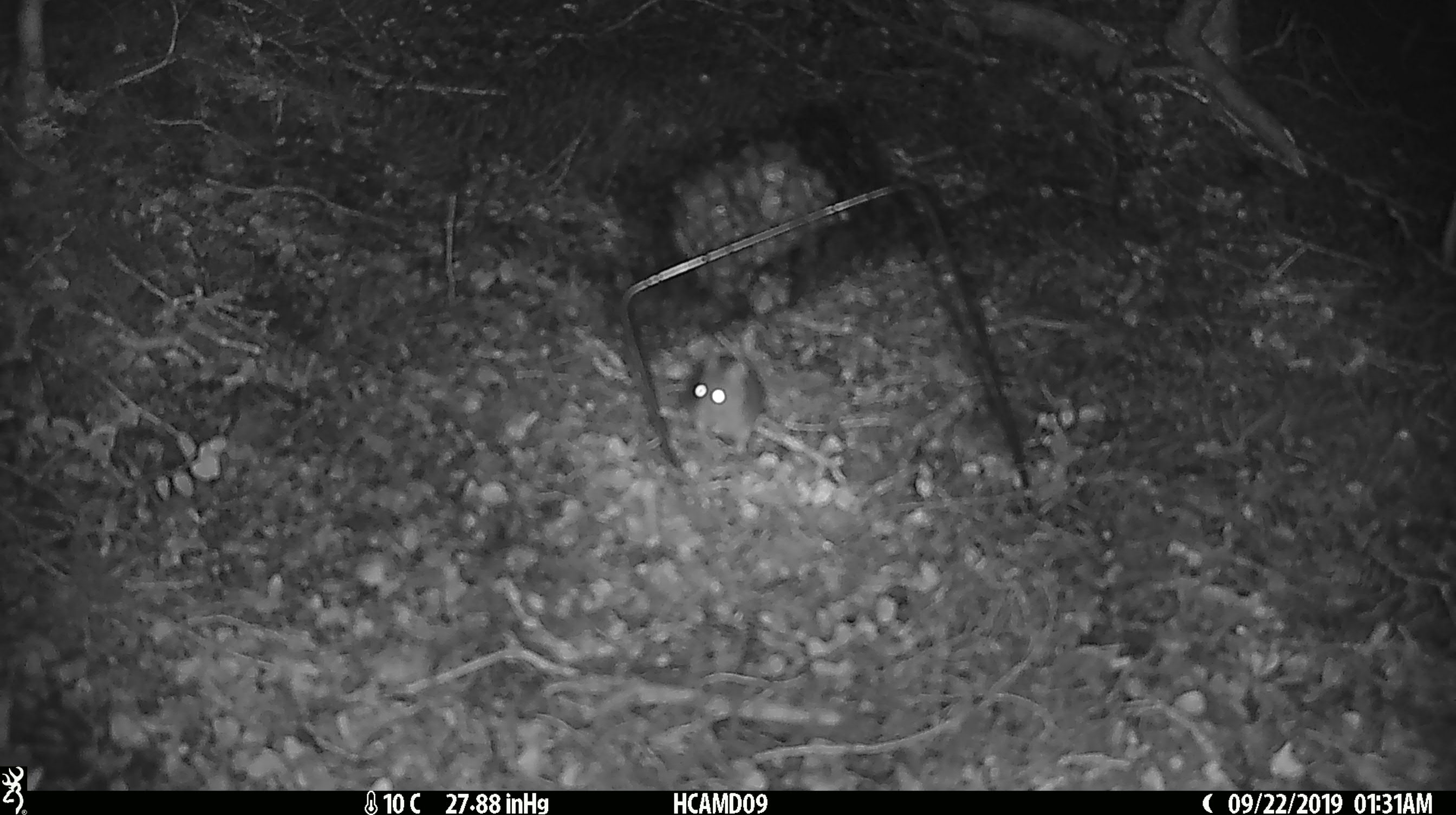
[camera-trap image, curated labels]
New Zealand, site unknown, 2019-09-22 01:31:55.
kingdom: Animalia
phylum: Chordata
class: Mammalia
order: Rodentia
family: Muridae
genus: Mus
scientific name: Mus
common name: mouse